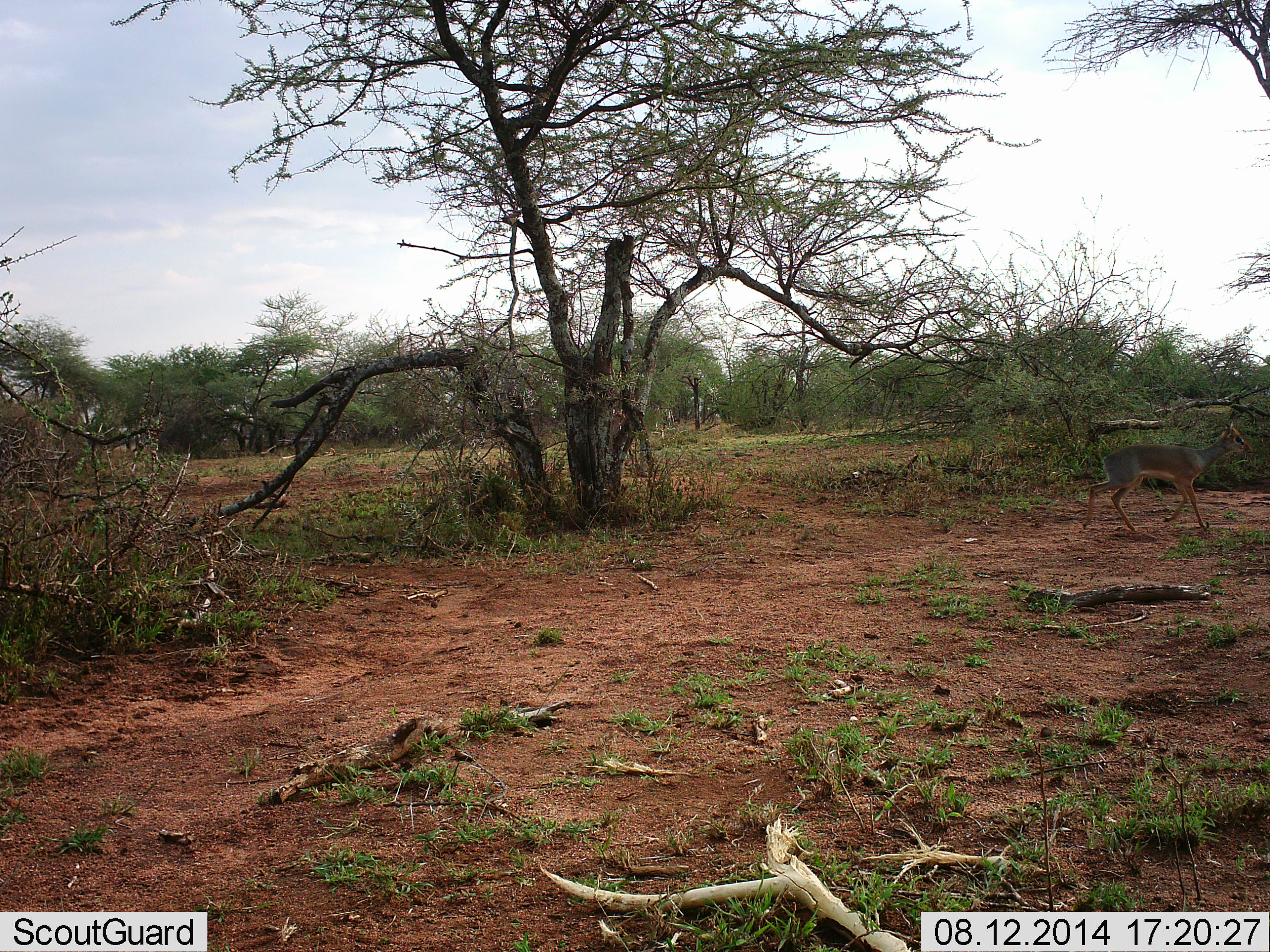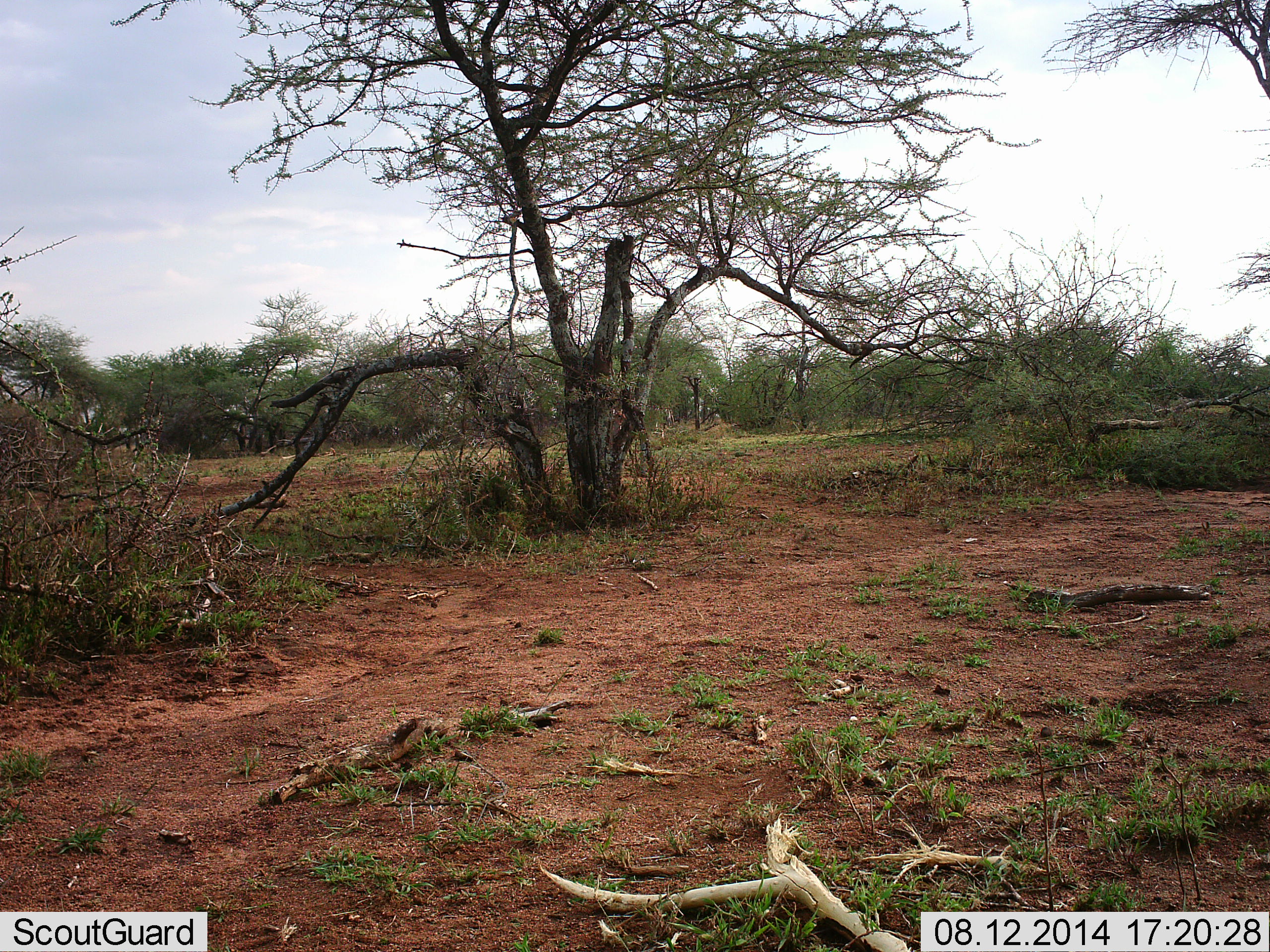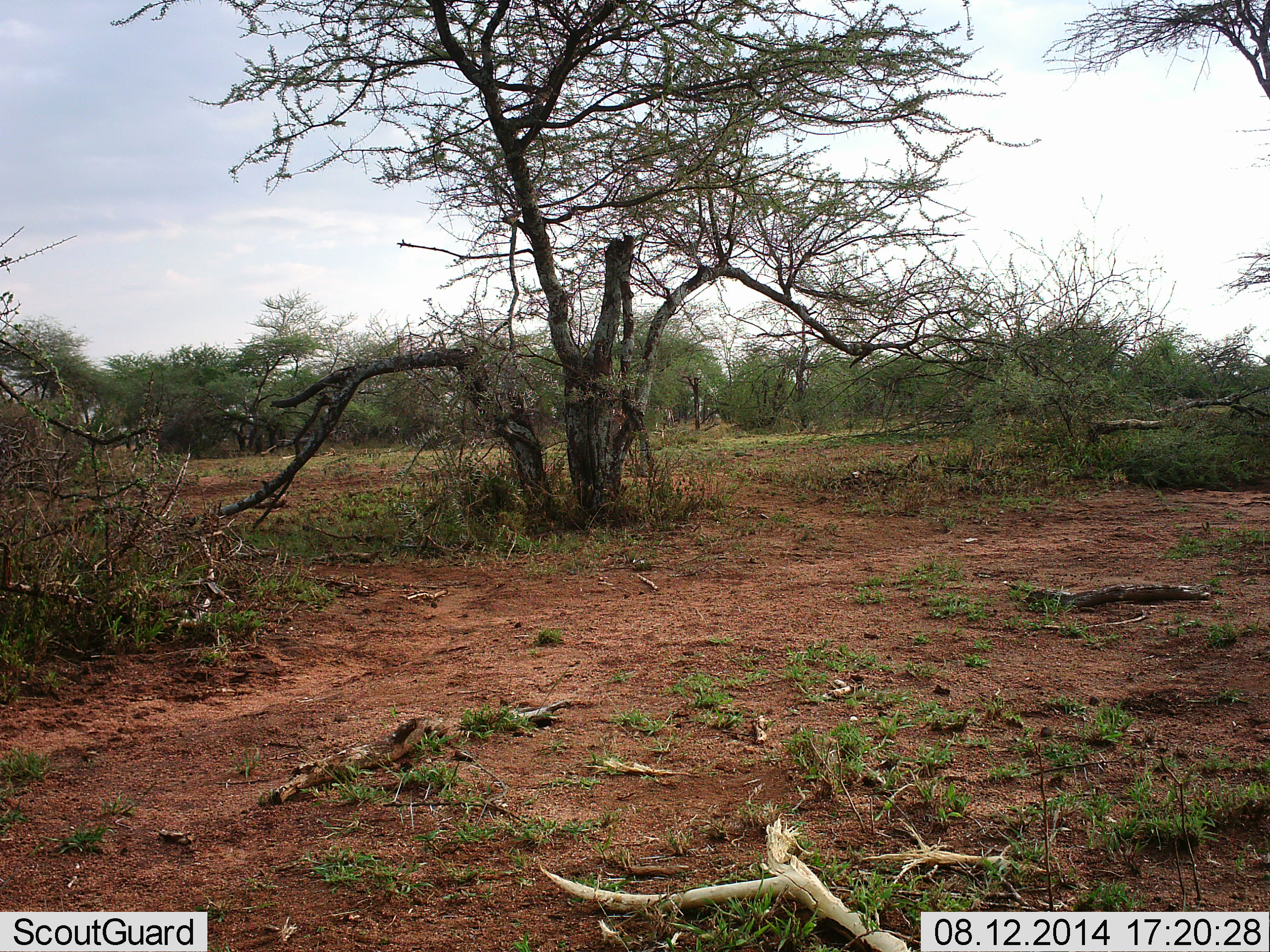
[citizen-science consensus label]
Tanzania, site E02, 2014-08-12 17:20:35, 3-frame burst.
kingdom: Animalia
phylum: Chordata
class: Mammalia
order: Artiodactyla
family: Bovidae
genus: Madoqua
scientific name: Madoqua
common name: dikdik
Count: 1.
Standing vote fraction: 0%.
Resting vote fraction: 0%.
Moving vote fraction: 100%.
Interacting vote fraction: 0%.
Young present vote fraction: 0%.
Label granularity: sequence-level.